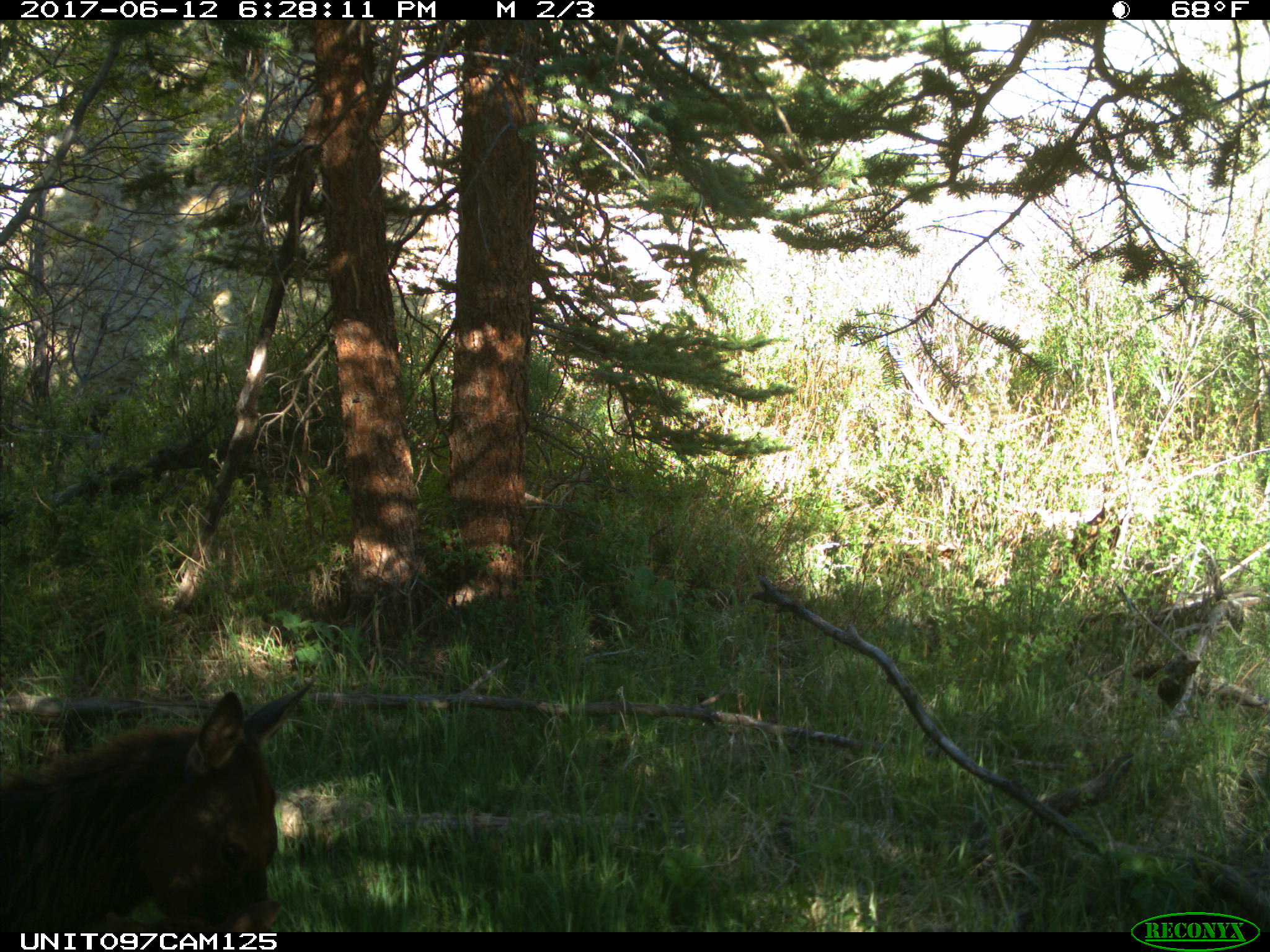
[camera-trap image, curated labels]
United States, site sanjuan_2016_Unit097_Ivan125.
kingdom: Animalia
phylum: Chordata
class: Mammalia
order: Artiodactyla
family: Cervidae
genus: Cervus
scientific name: Cervus elaphus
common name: red deer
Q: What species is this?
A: Cervus elaphus (red deer).